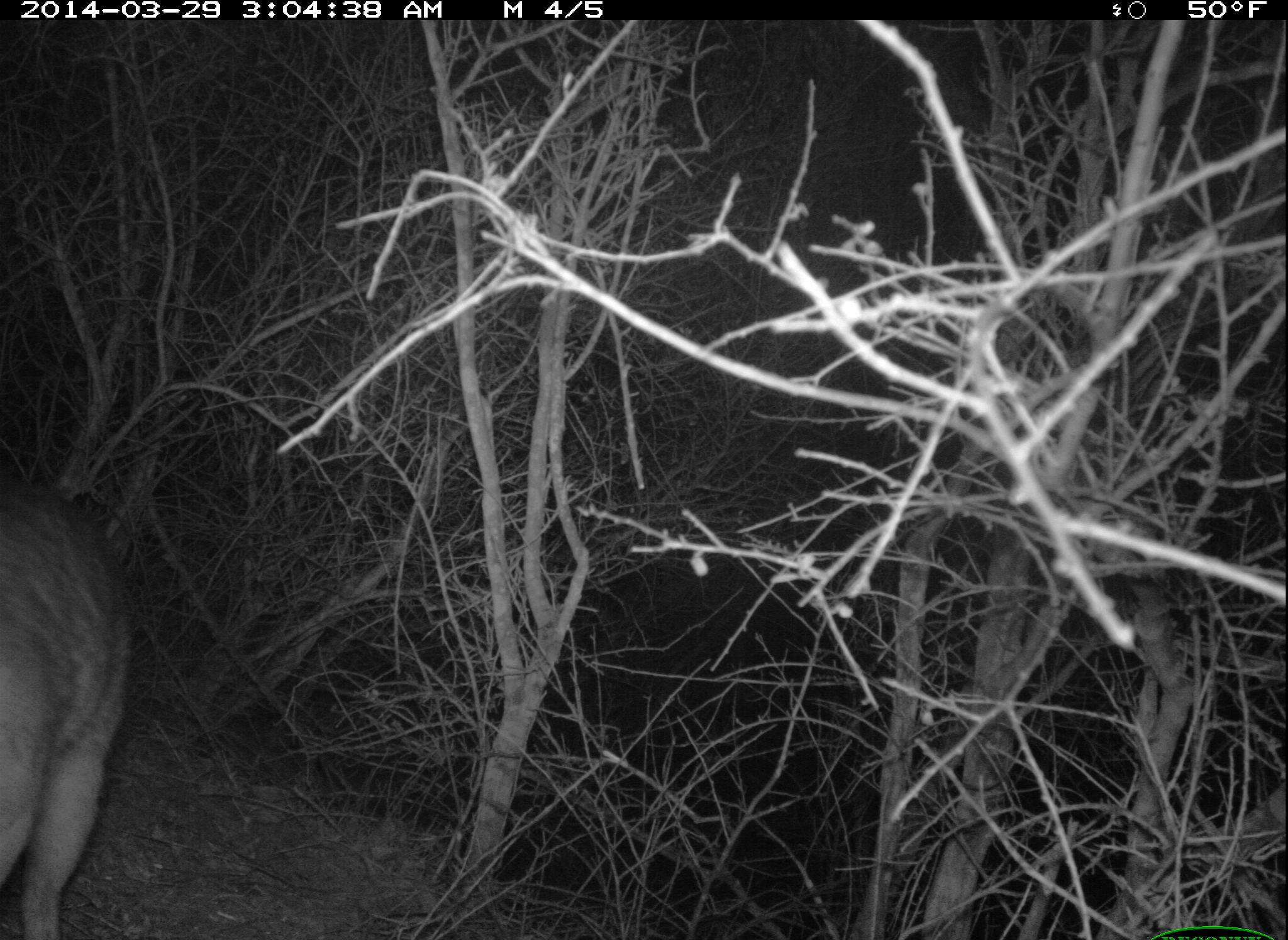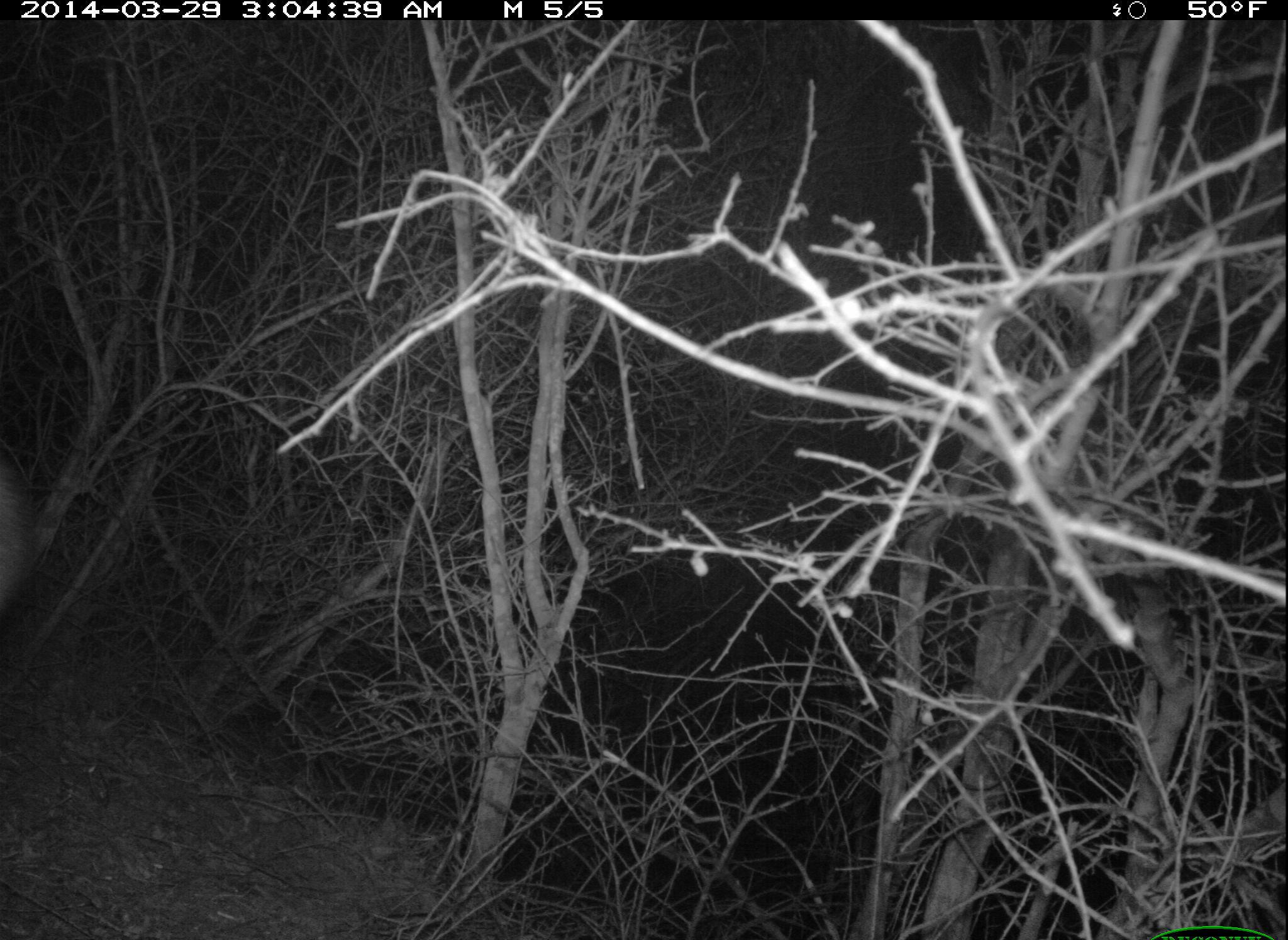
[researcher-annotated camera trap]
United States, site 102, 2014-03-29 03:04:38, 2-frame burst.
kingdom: Animalia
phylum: Chordata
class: Mammalia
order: Carnivora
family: Canidae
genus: Urocyon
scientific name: Urocyon cinereoargenteus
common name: gray fox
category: fox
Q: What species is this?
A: Fox (gray fox) (Urocyon cinereoargenteus).